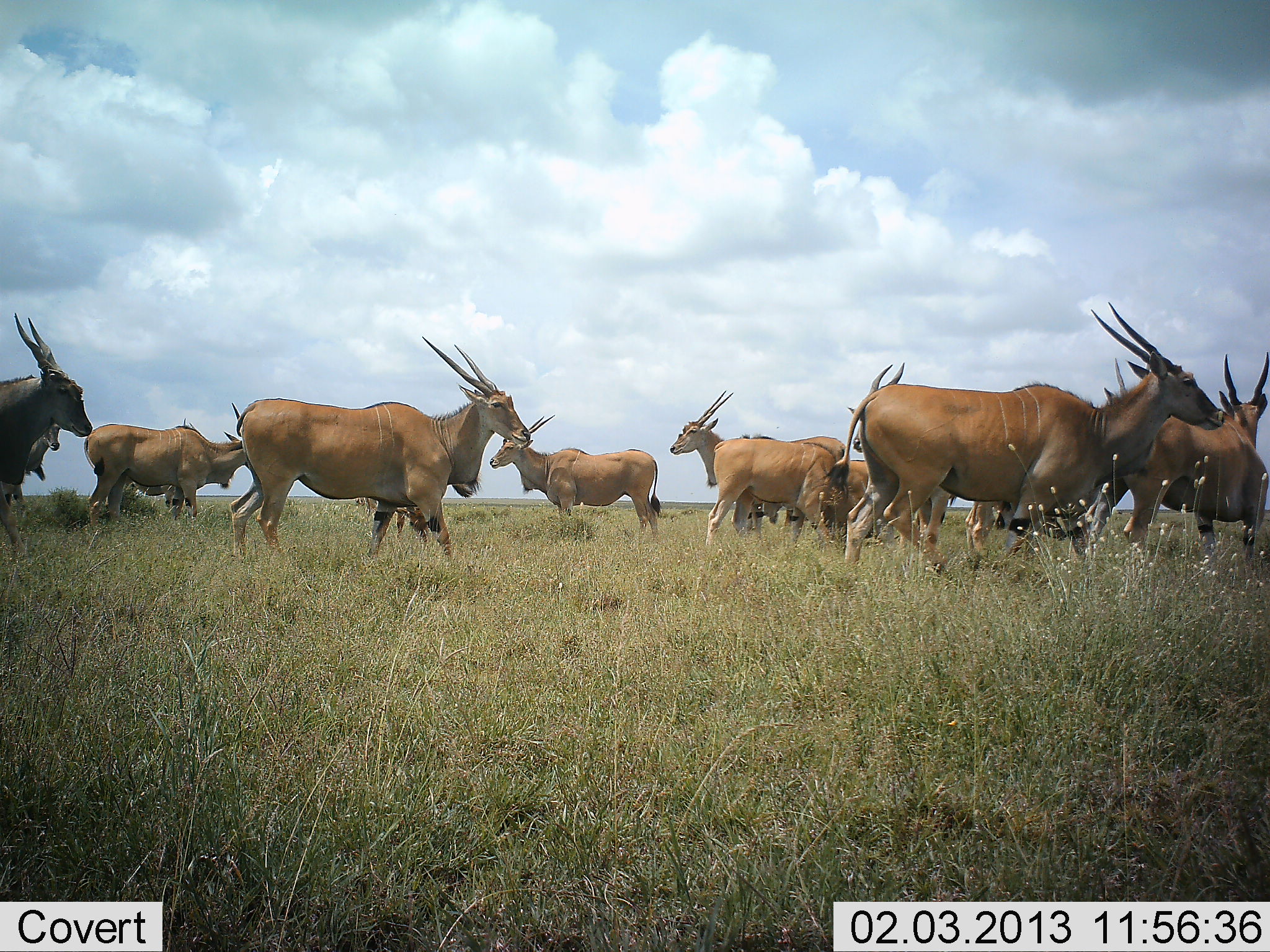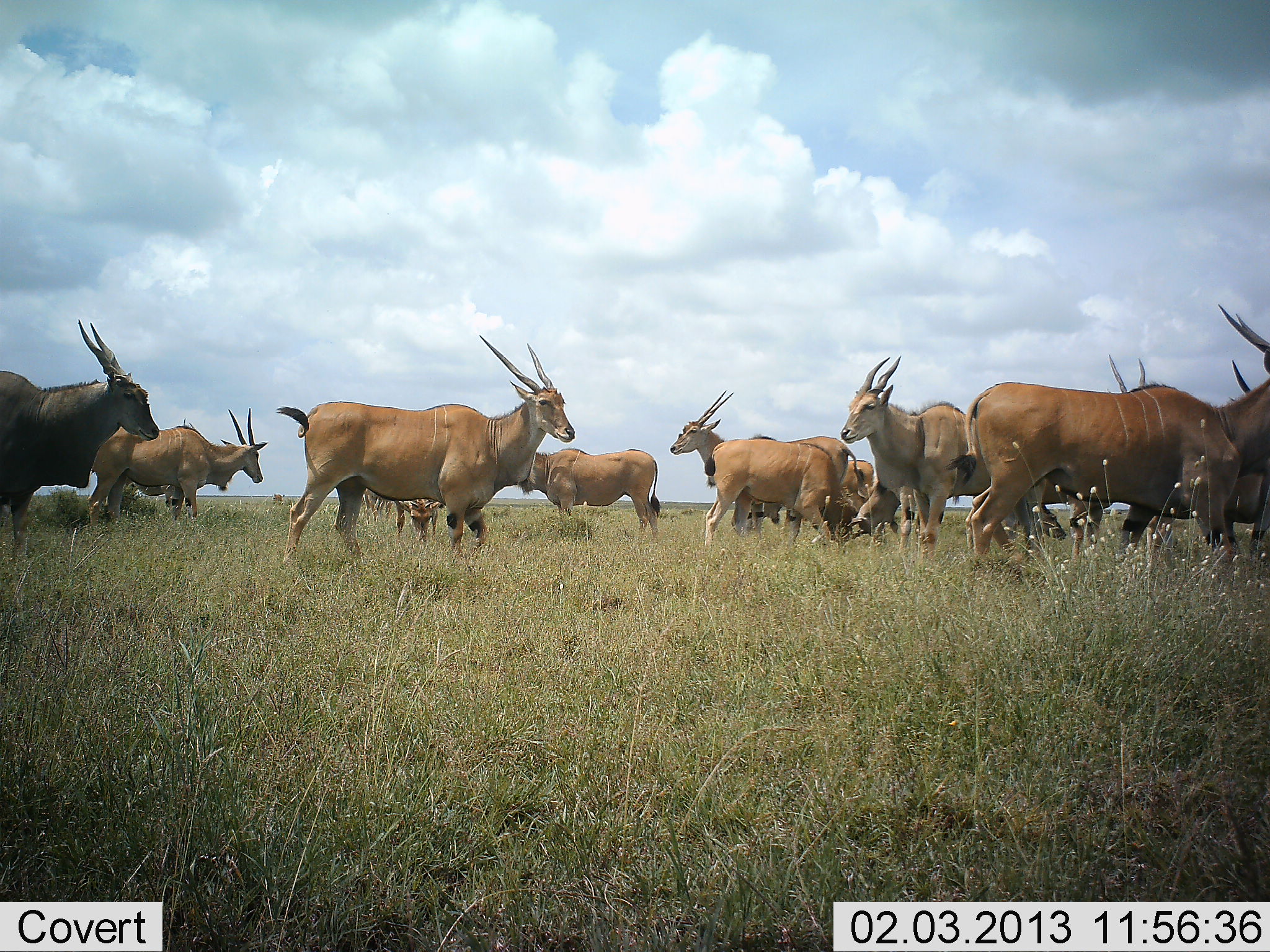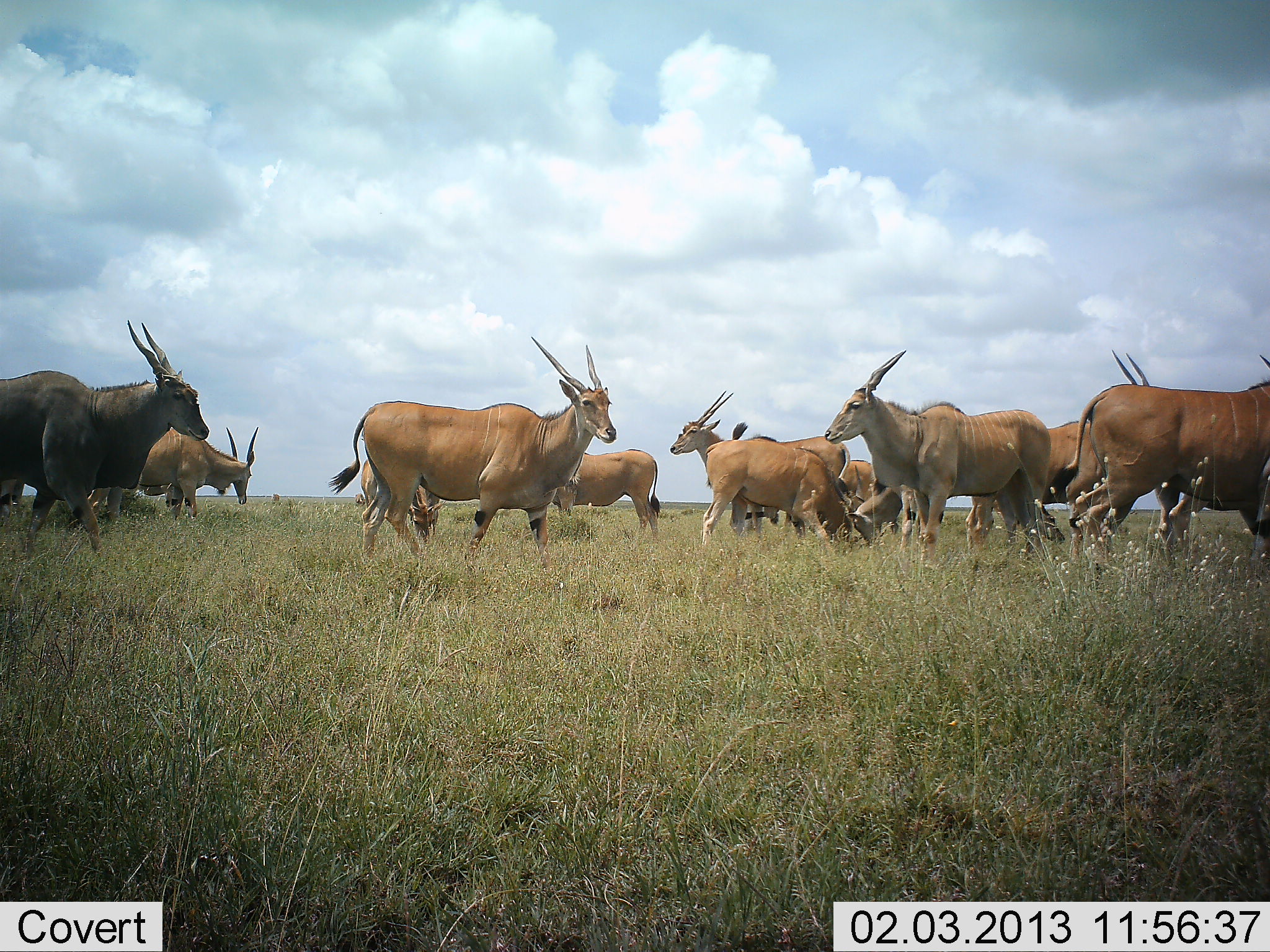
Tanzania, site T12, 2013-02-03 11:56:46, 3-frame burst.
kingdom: Animalia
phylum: Chordata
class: Mammalia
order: Artiodactyla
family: Bovidae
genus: Tragelaphus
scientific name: Tragelaphus oryx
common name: eland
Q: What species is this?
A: Eland (Tragelaphus oryx).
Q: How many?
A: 11-50.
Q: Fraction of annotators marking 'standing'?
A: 90%.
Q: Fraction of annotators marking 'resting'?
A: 0%.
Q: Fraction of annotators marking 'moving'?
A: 81%.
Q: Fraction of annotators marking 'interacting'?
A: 0%.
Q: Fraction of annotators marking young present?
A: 0%.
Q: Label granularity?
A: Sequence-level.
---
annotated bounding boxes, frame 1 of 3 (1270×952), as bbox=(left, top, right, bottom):
animal: bbox=(828, 300, 1225, 585); bbox=(230, 336, 532, 564); bbox=(847, 361, 1089, 562); bbox=(1103, 352, 1269, 562); bbox=(669, 389, 845, 538); bbox=(0, 313, 92, 551); bbox=(488, 414, 662, 537); bbox=(83, 403, 246, 526); bbox=(706, 437, 844, 543); bbox=(116, 418, 200, 509); bbox=(349, 477, 433, 548); bbox=(0, 421, 62, 508)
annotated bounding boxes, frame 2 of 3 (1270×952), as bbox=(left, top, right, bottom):
animal: bbox=(940, 304, 1269, 562); bbox=(273, 335, 576, 566); bbox=(841, 354, 1047, 562); bbox=(1, 317, 159, 562); bbox=(669, 390, 867, 533); bbox=(88, 407, 268, 526); bbox=(706, 439, 864, 549); bbox=(516, 447, 661, 544); bbox=(123, 420, 199, 520); bbox=(361, 487, 442, 540); bbox=(826, 458, 875, 541)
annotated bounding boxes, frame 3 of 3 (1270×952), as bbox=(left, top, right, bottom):
animal: bbox=(329, 338, 617, 576); bbox=(0, 317, 209, 559); bbox=(1047, 354, 1269, 567); bbox=(824, 349, 1051, 554); bbox=(669, 390, 848, 528); bbox=(965, 419, 1104, 553); bbox=(701, 443, 875, 548); bbox=(81, 424, 257, 525); bbox=(553, 450, 662, 547); bbox=(841, 456, 905, 543)